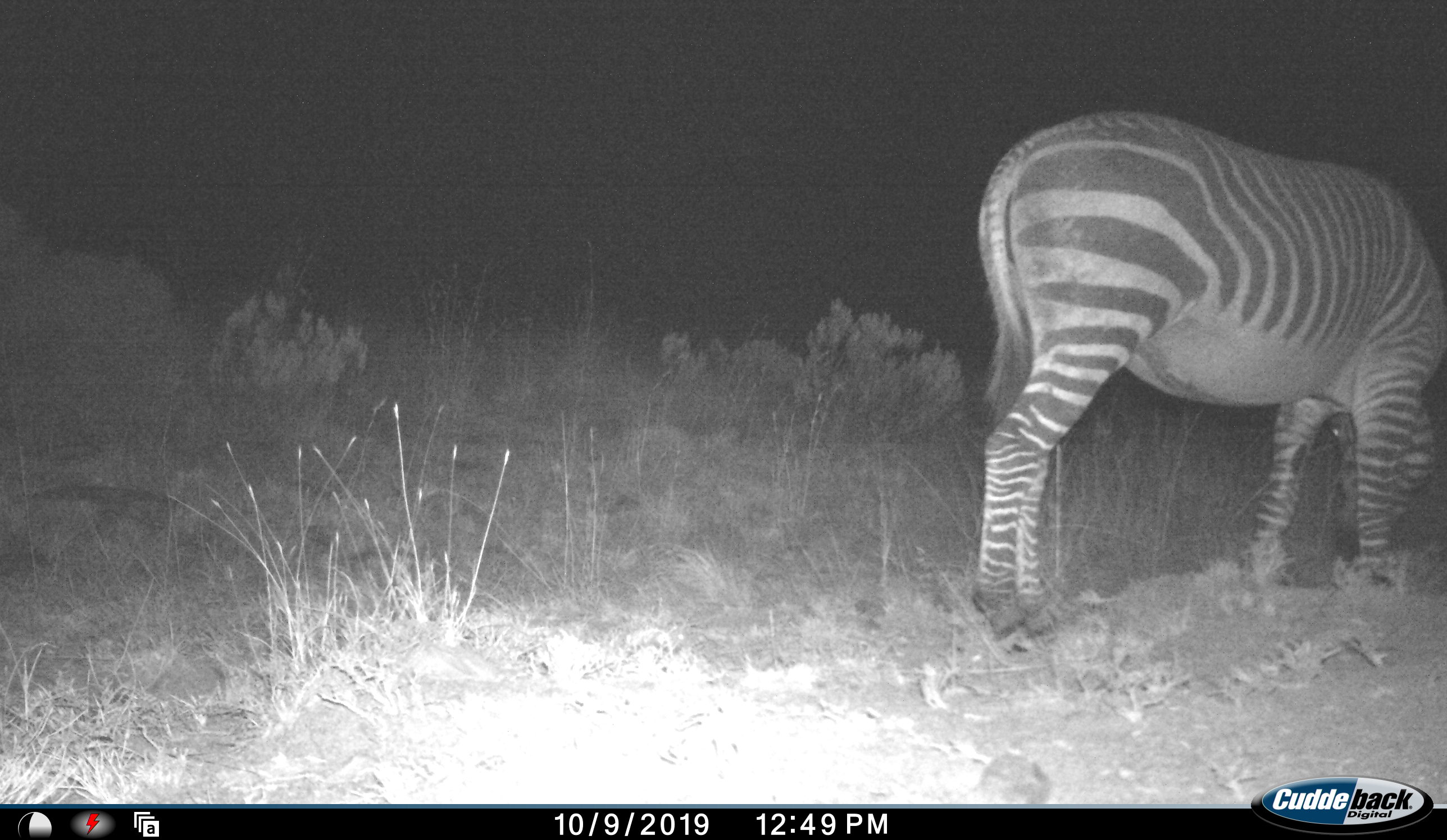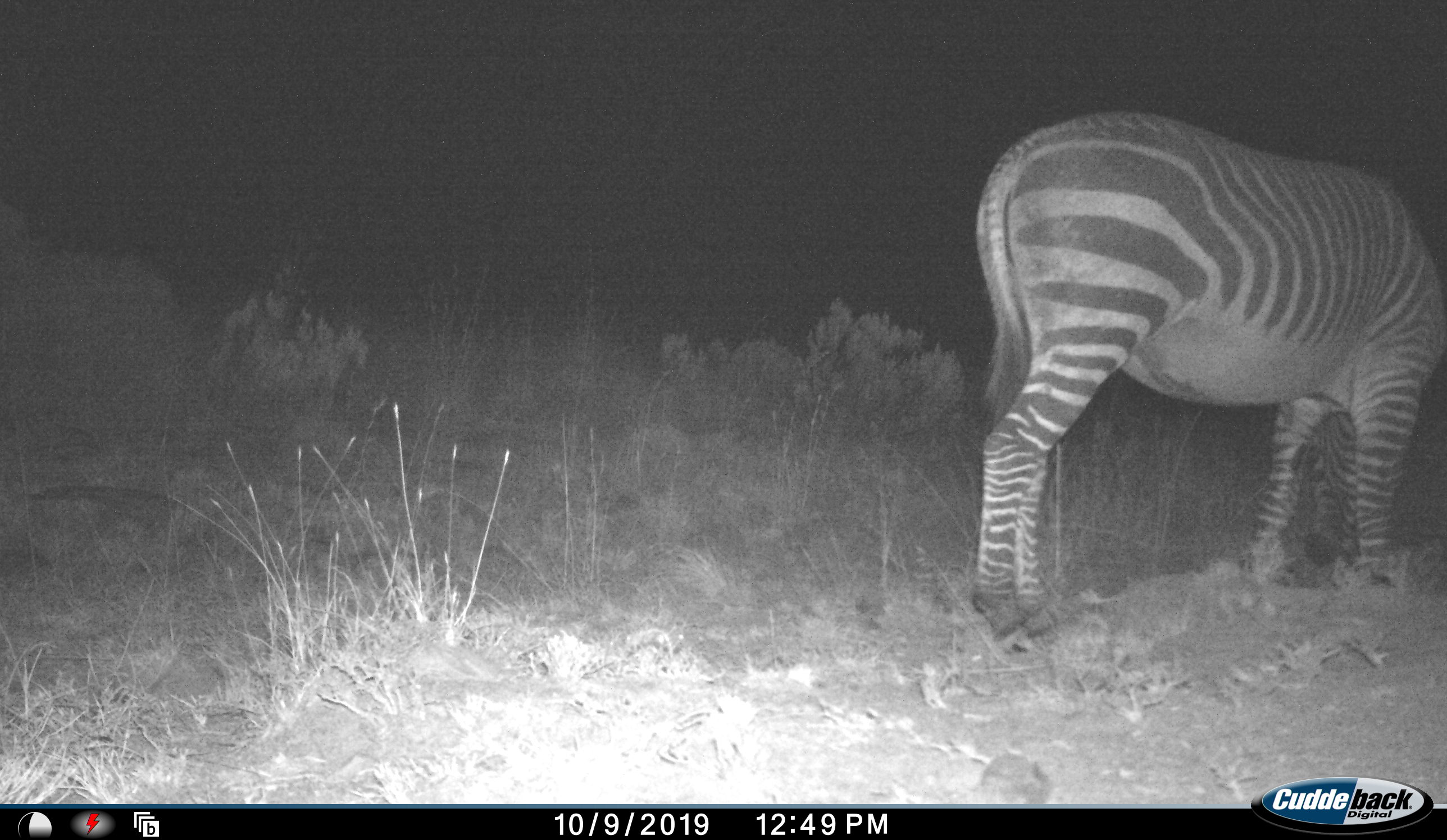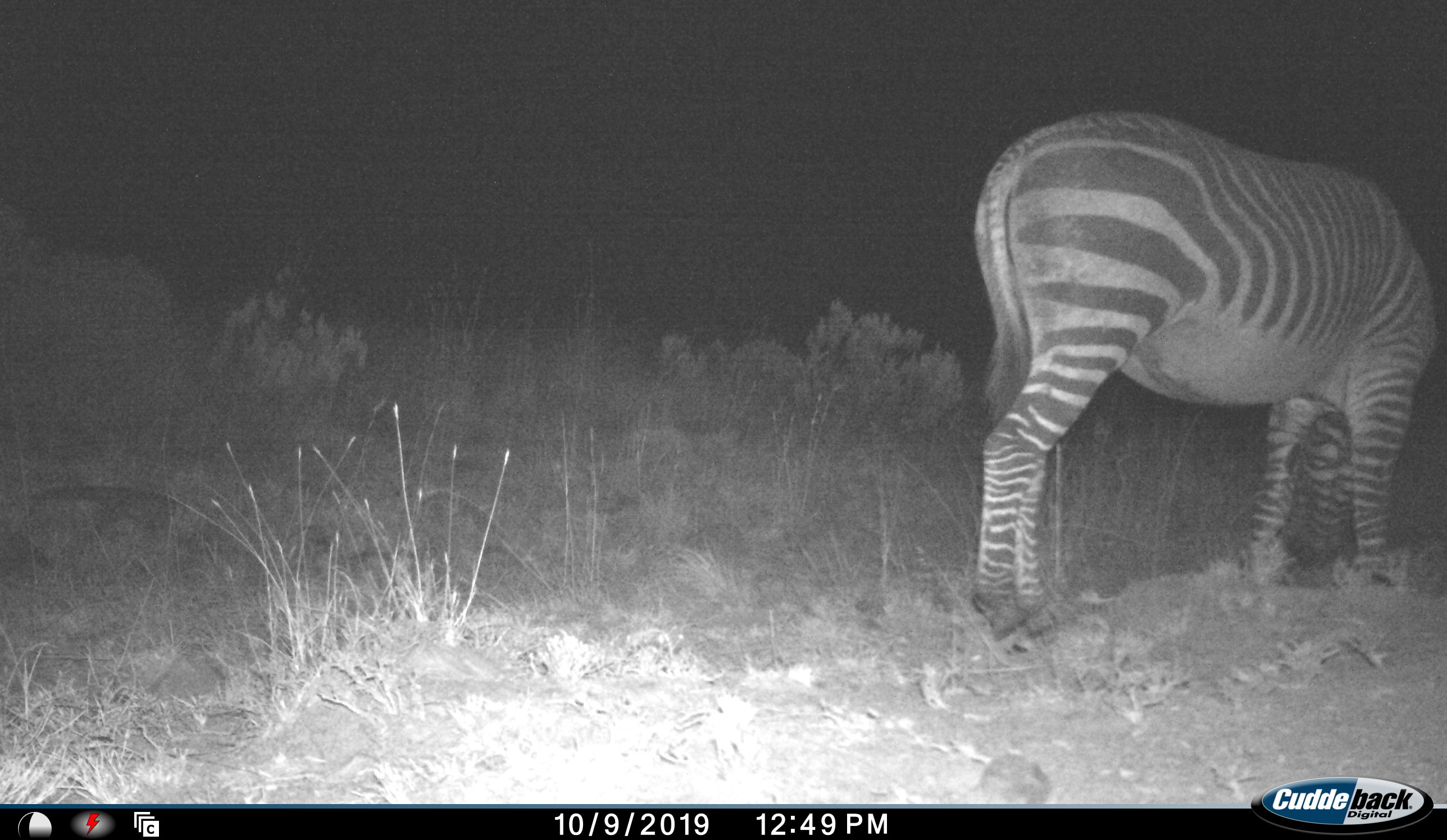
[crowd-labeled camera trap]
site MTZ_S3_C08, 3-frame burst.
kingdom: Animalia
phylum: Chordata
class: Mammalia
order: Perissodactyla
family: Equidae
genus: Equus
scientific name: Equus zebra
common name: mountain zebra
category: zebramountain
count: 1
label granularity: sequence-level